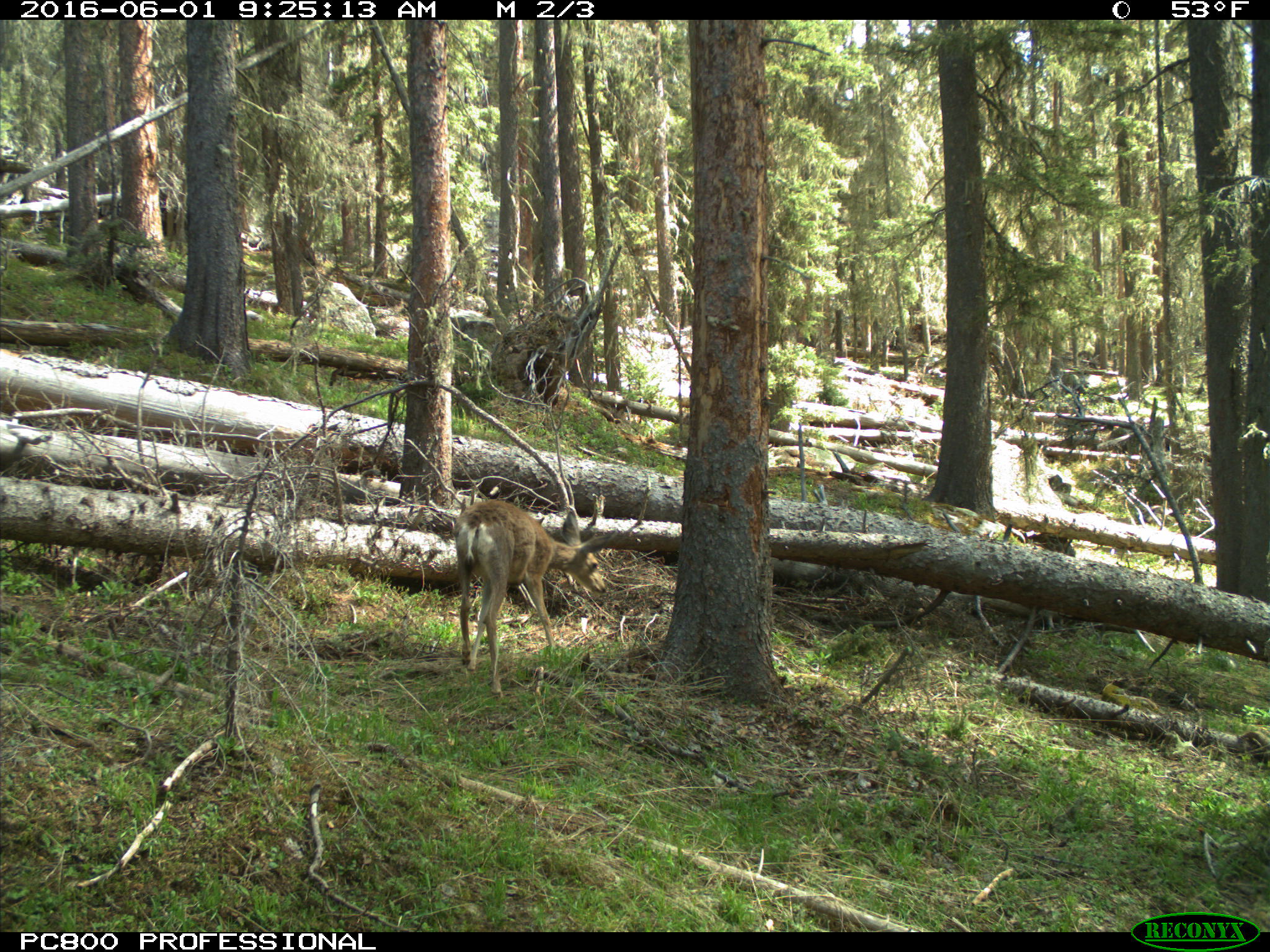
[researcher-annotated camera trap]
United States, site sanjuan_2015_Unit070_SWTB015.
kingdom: Animalia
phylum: Chordata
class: Mammalia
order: Artiodactyla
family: Cervidae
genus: Odocoileus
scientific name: Odocoileus hemionus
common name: mule deer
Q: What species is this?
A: Odocoileus hemionus (mule deer).